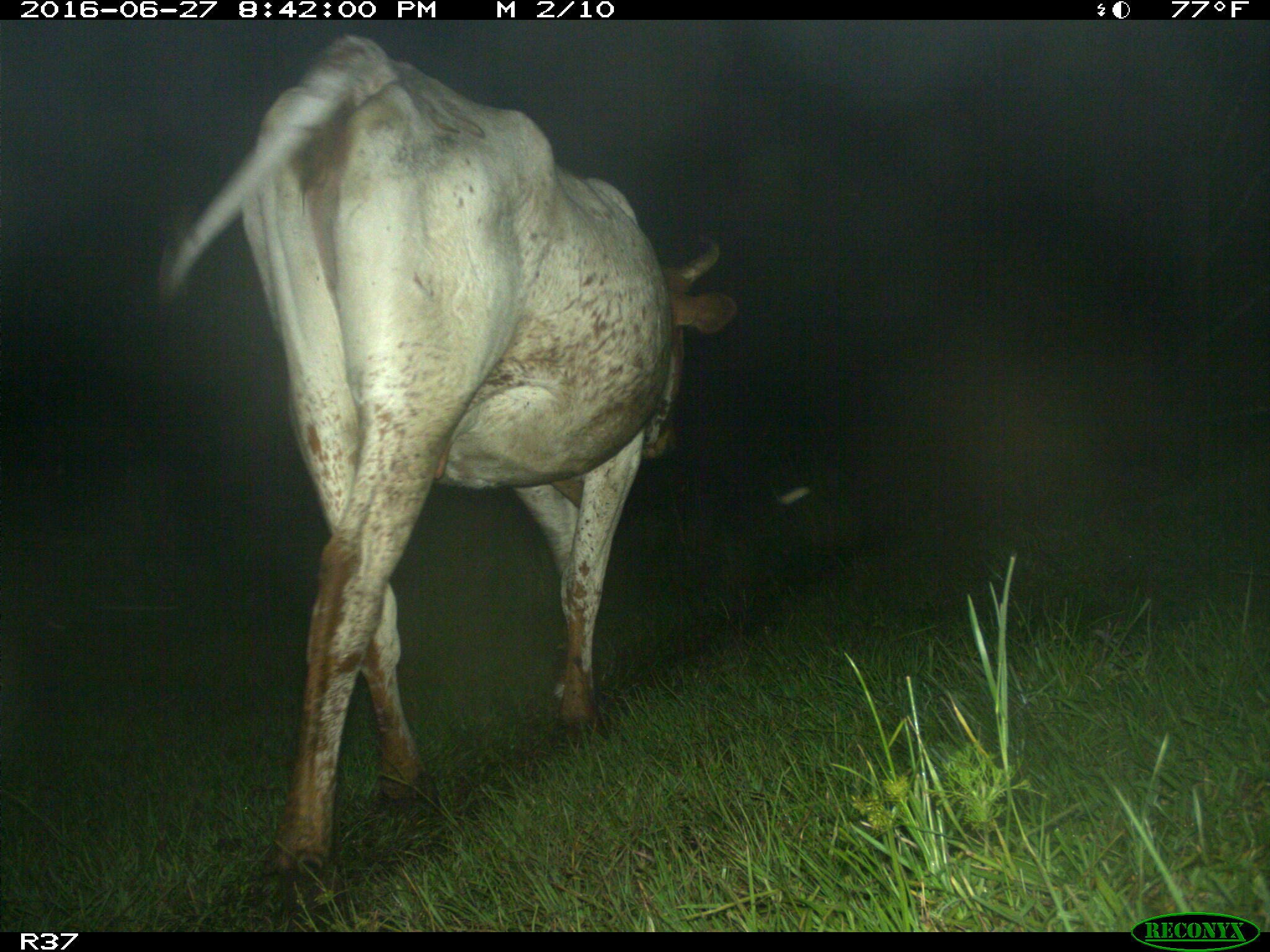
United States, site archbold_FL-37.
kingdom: Animalia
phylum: Chordata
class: Mammalia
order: Artiodactyla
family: Bovidae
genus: Bos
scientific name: Bos taurus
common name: domestic cow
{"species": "Bos taurus (domestic cow)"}